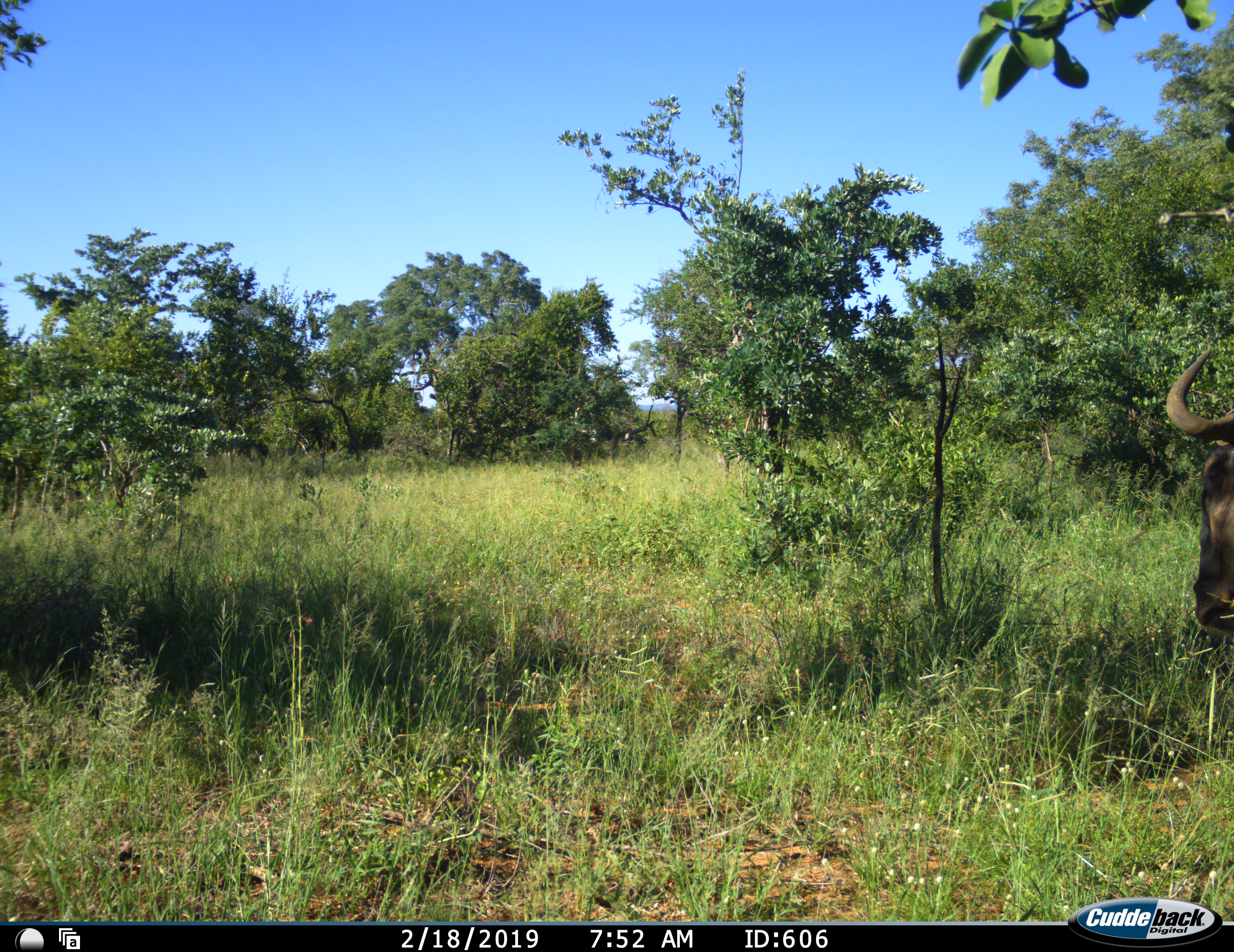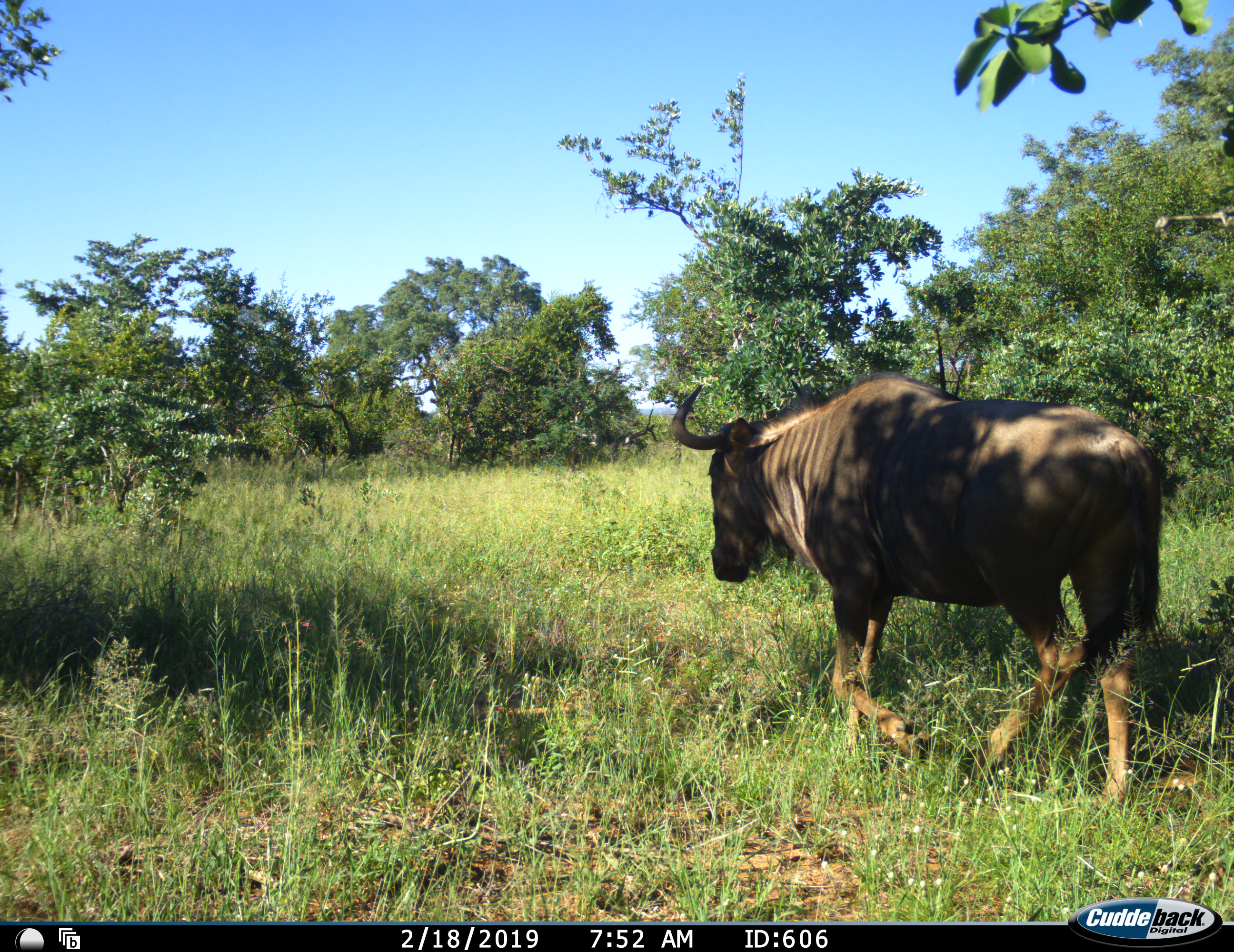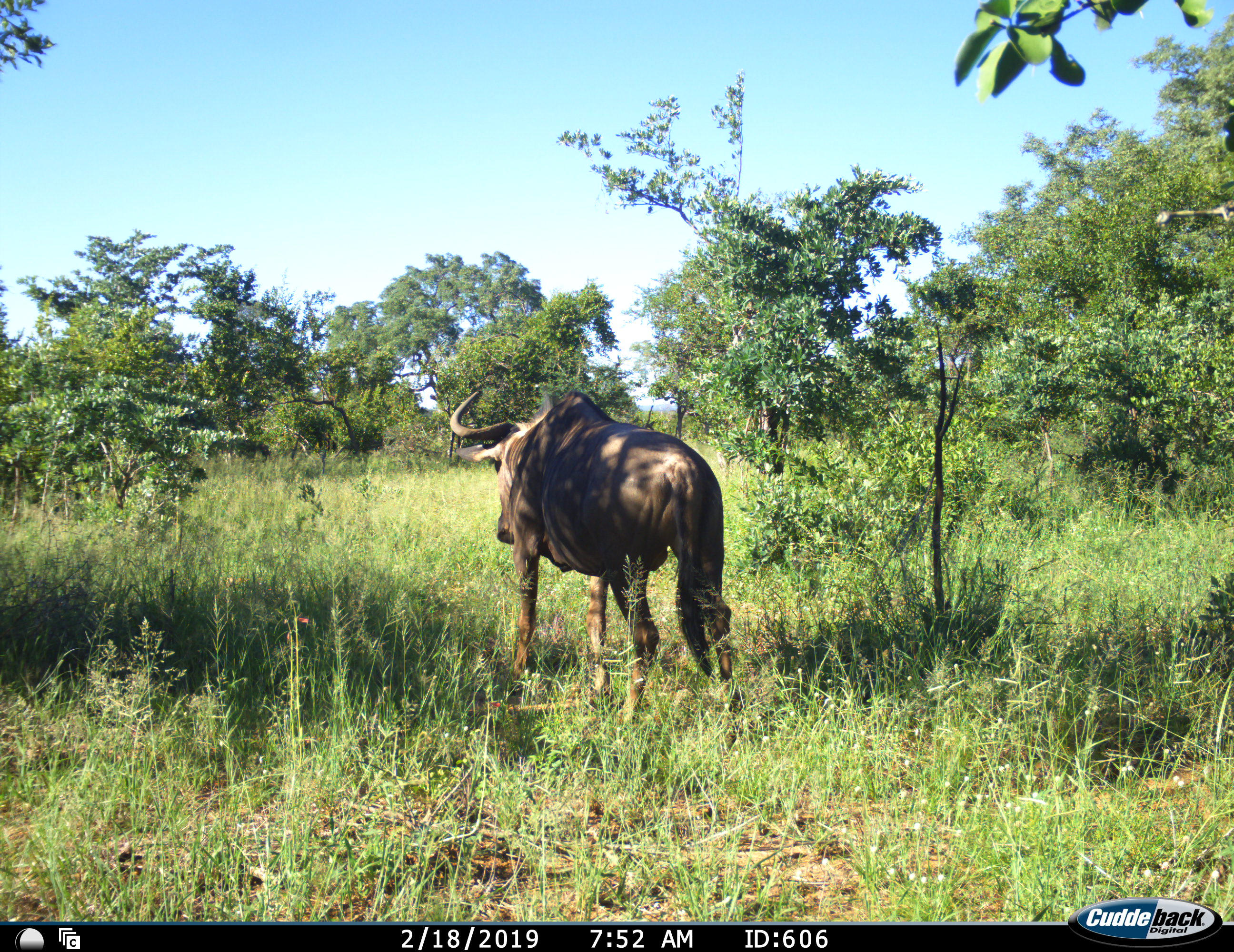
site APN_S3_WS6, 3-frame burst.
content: unidentified animal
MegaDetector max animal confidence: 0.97